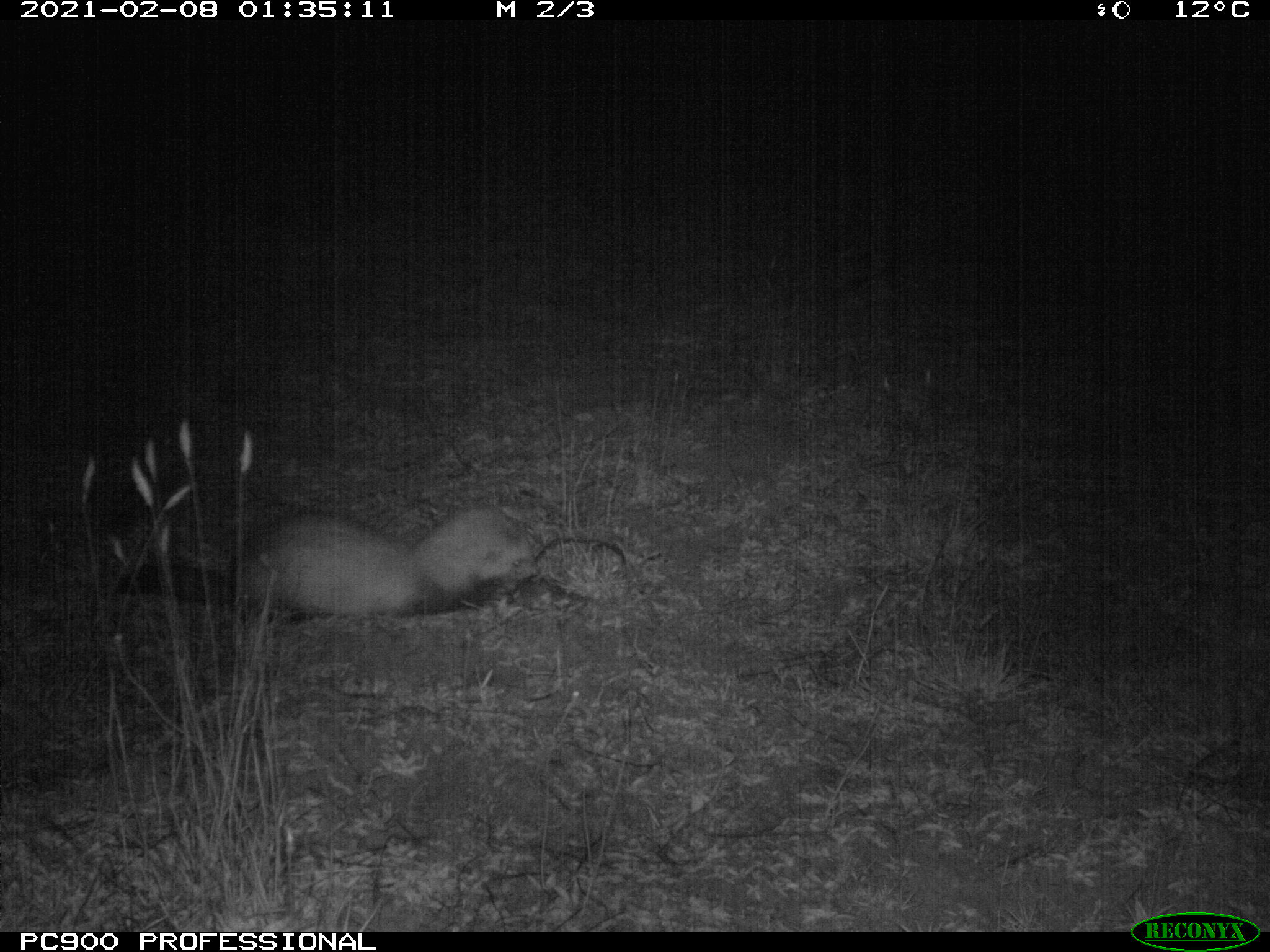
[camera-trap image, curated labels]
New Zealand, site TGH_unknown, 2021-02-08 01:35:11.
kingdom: Animalia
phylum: Chordata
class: Mammalia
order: Carnivora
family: Mustelidae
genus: Mustela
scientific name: Mustela furo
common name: ferret